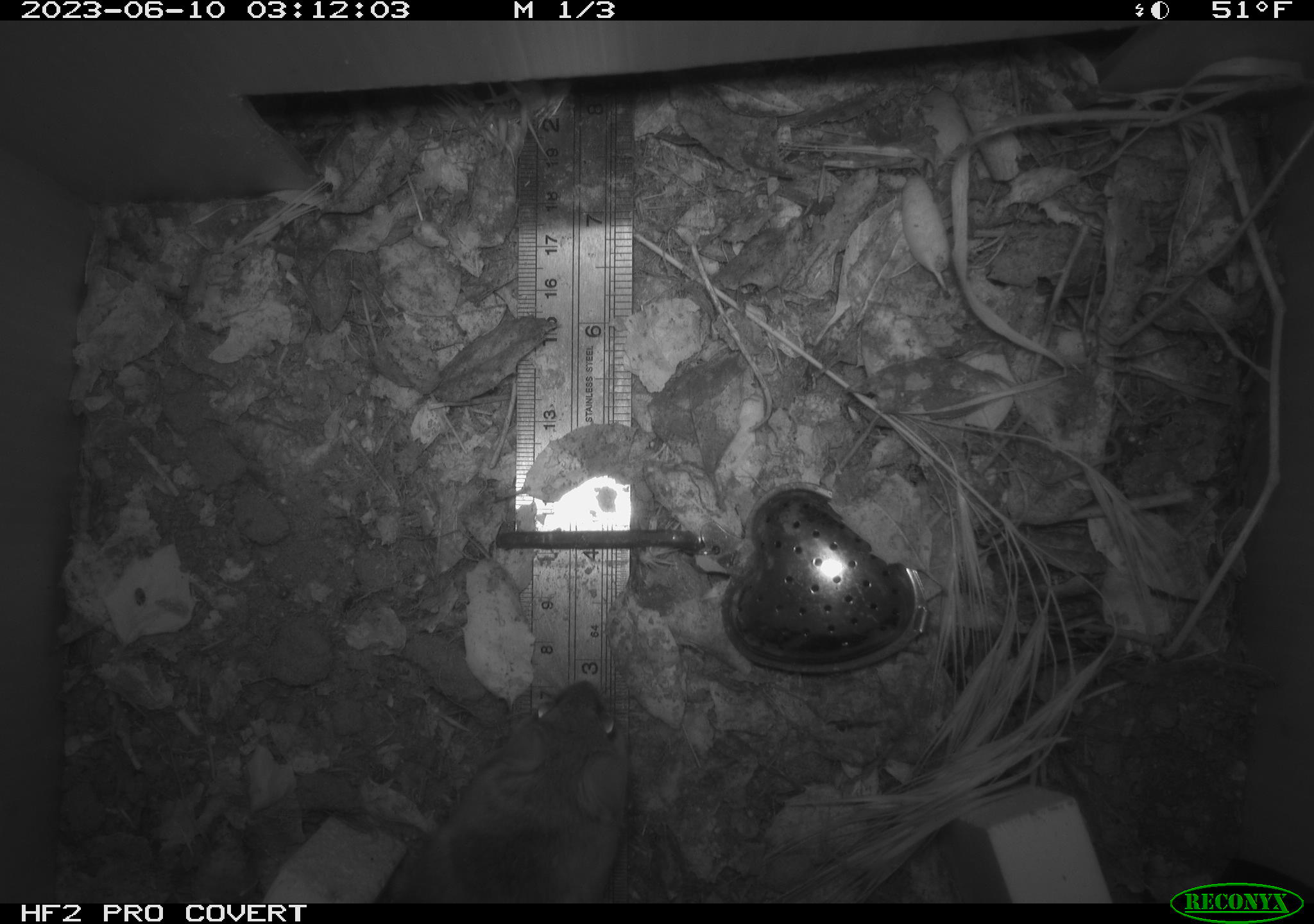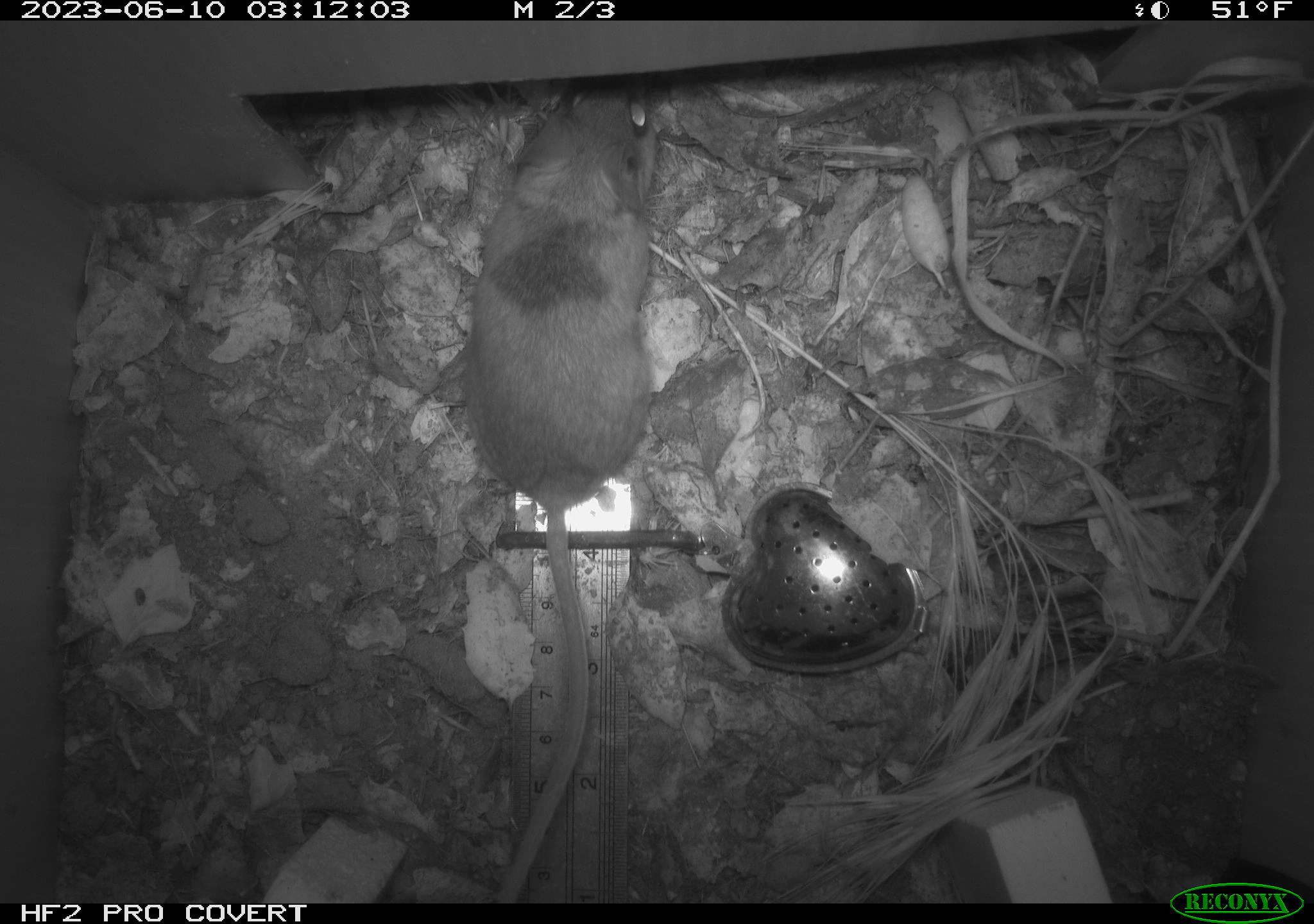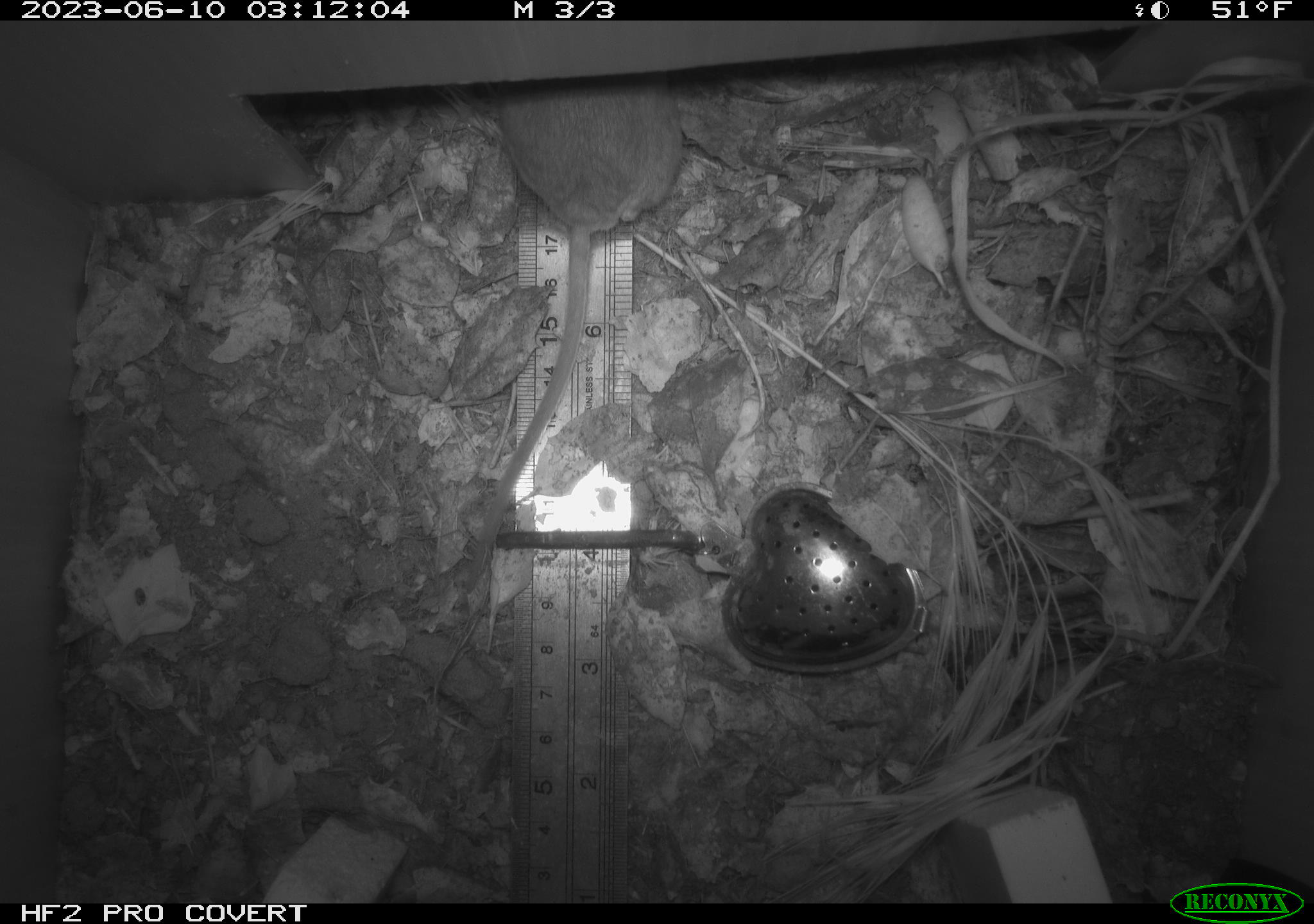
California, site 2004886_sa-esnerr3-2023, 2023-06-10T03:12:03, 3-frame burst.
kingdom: Animalia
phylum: Chordata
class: Mammalia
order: Rodentia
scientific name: Rodentia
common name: mouse species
Mouse species (Rodentia).